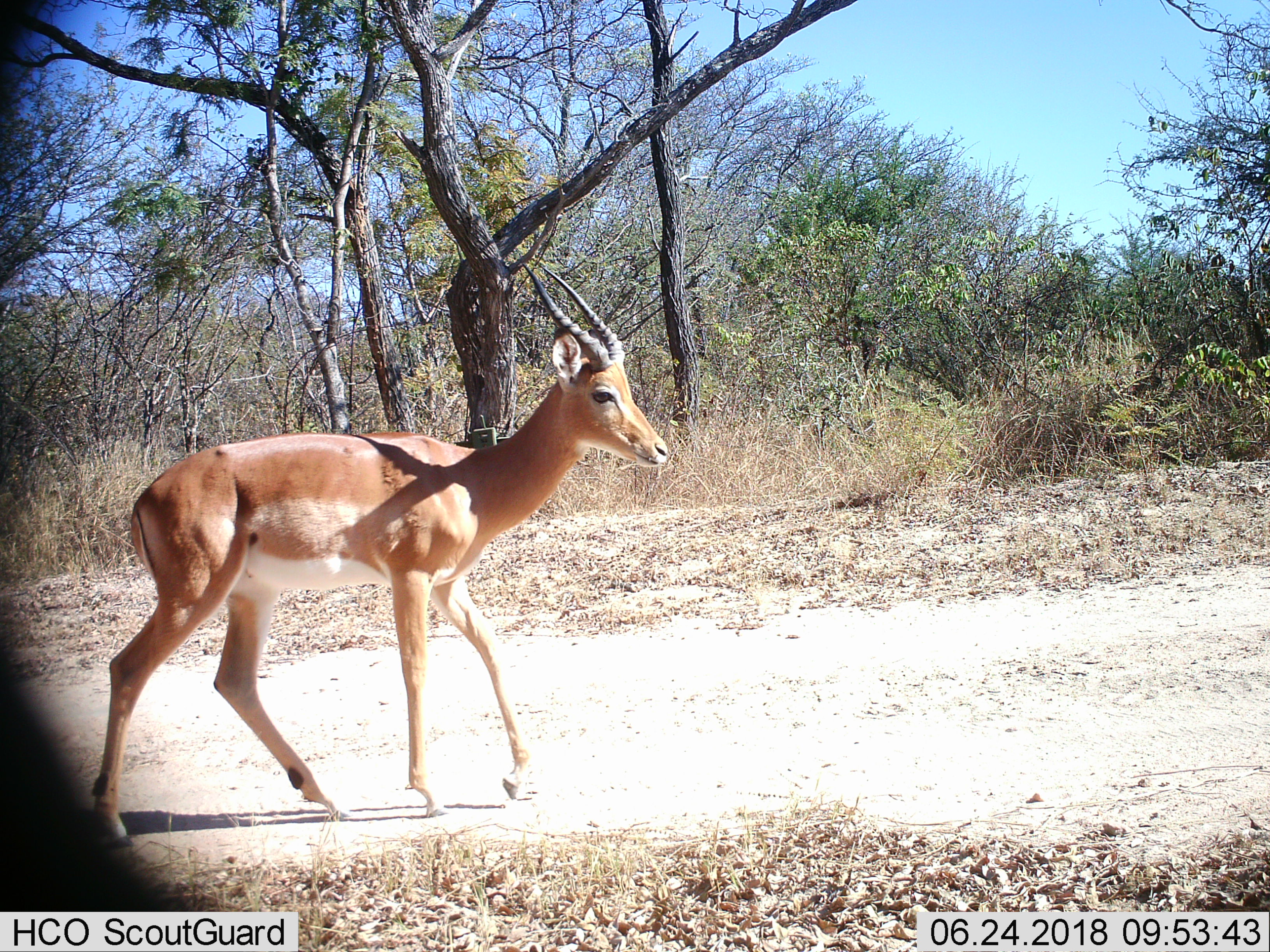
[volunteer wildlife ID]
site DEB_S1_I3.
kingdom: Animalia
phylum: Chordata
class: Mammalia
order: Artiodactyla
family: Bovidae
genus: Aepyceros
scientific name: Aepyceros melampus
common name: impala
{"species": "impala (Aepyceros melampus)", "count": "1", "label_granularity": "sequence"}